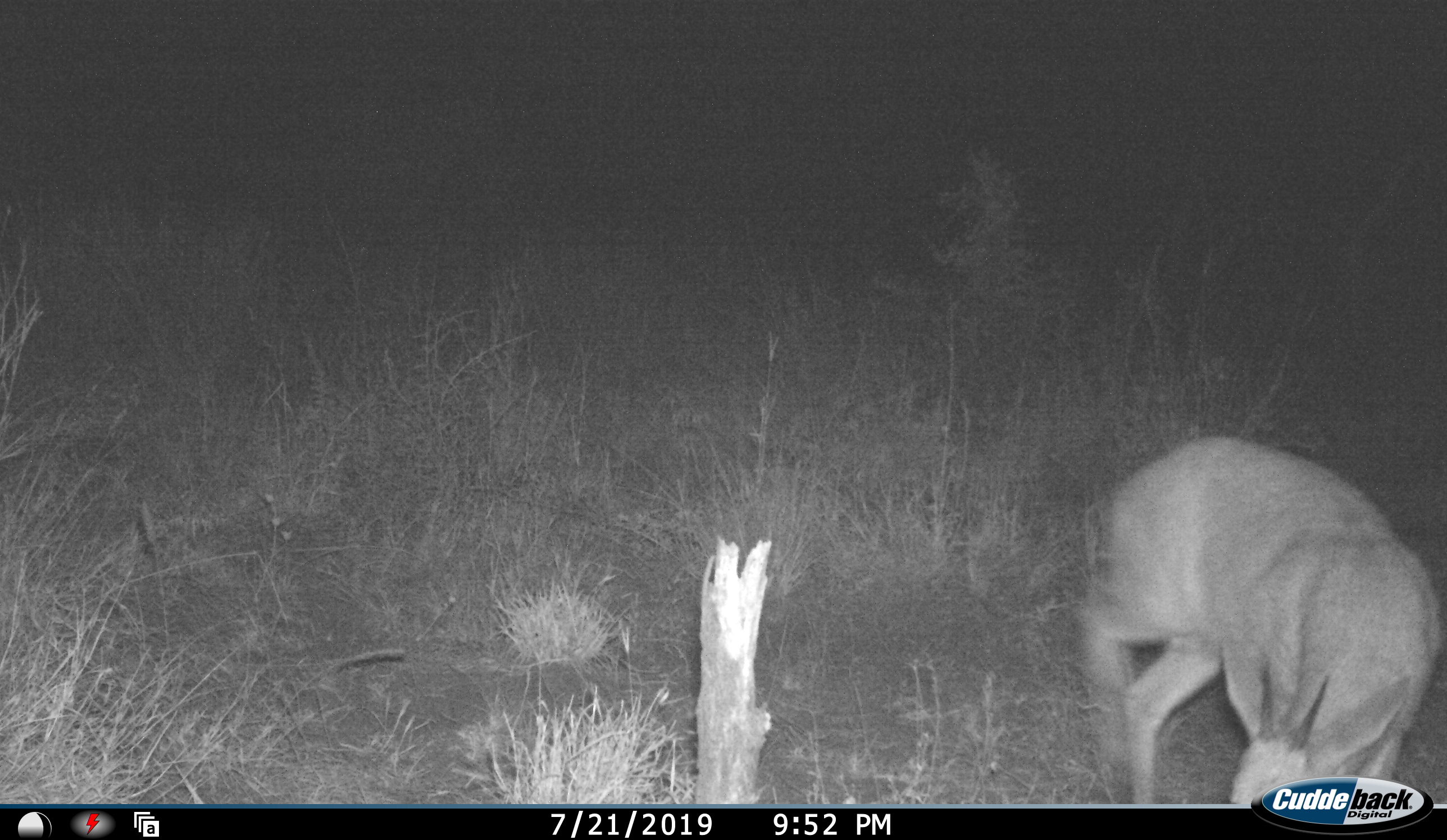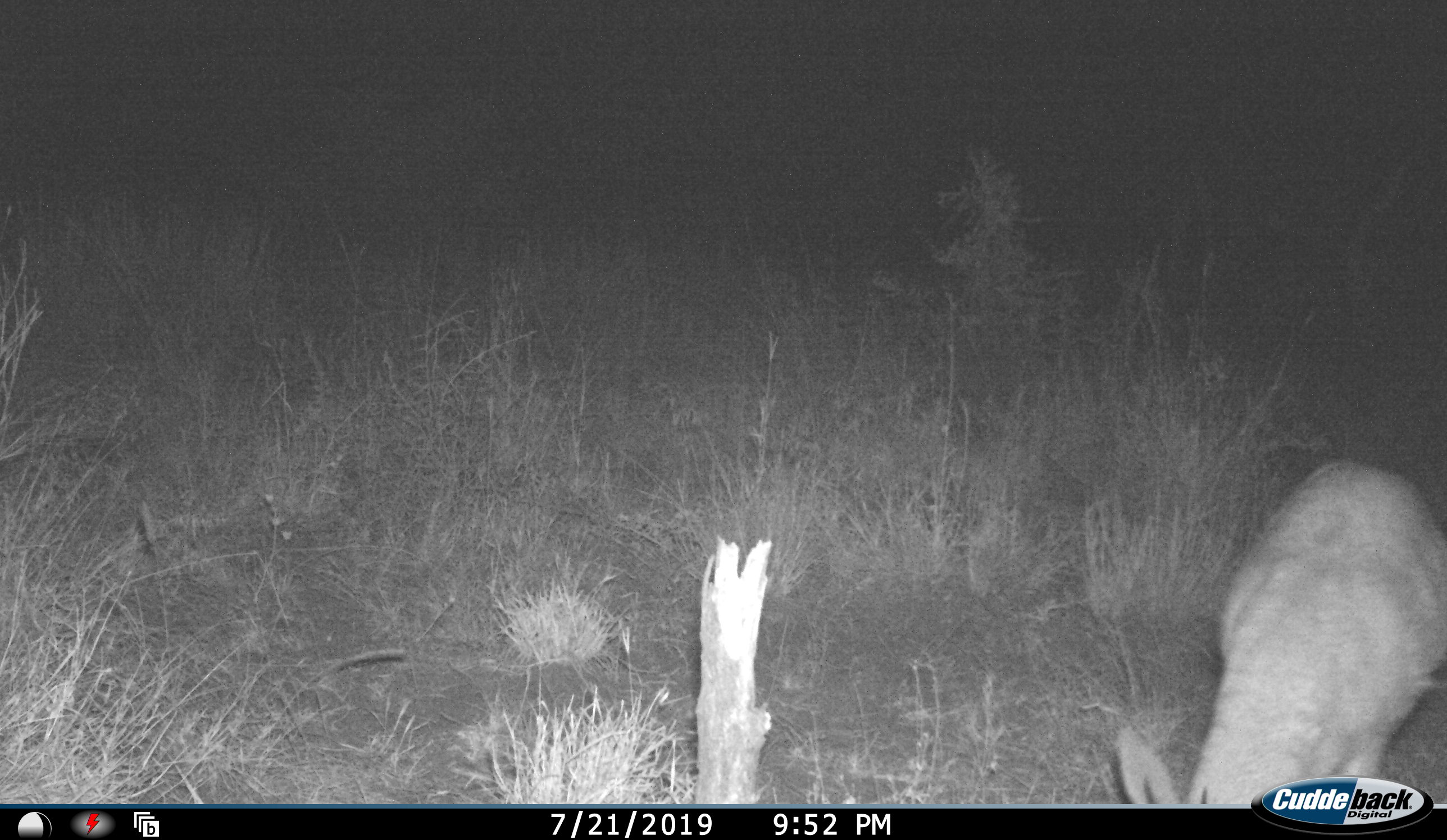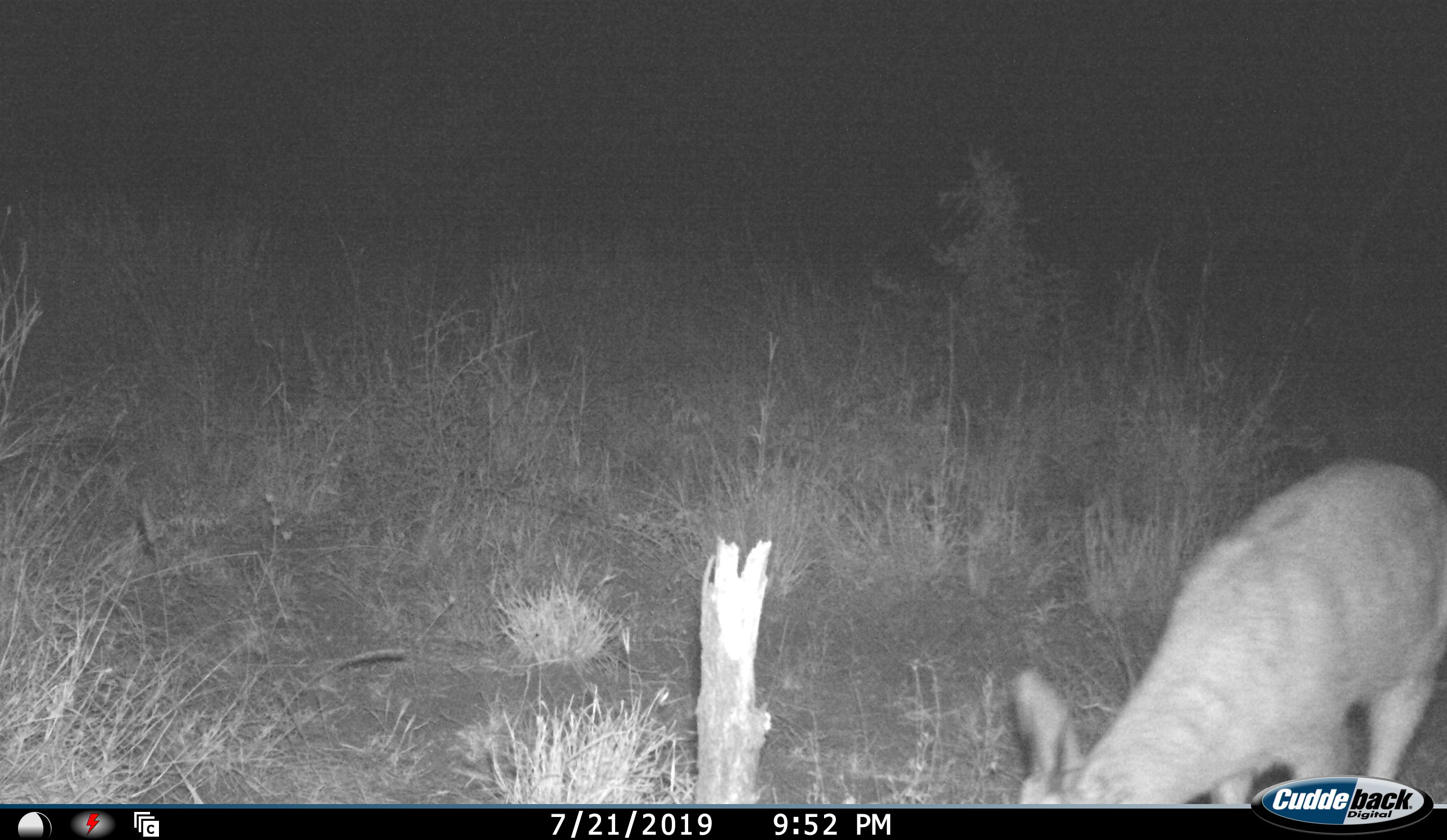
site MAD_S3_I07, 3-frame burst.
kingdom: Animalia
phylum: Chordata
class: Mammalia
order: Artiodactyla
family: Bovidae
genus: Raphicerus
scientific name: Raphicerus campestris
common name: steenbok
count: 1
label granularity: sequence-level